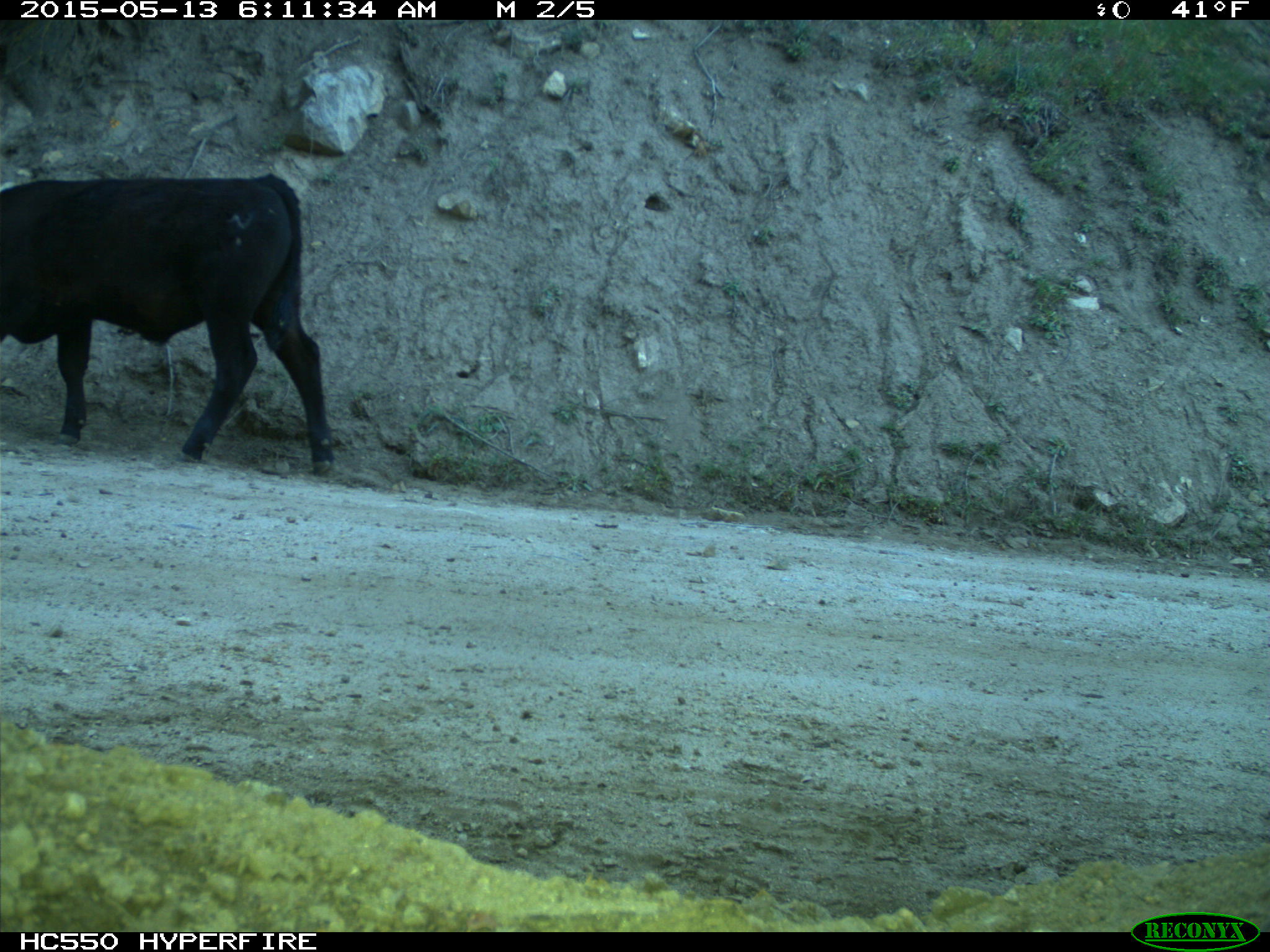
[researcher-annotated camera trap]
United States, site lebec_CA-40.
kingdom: Animalia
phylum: Chordata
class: Mammalia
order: Artiodactyla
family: Bovidae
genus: Bos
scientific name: Bos taurus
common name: domestic cow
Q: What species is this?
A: Bos taurus (domestic cow).